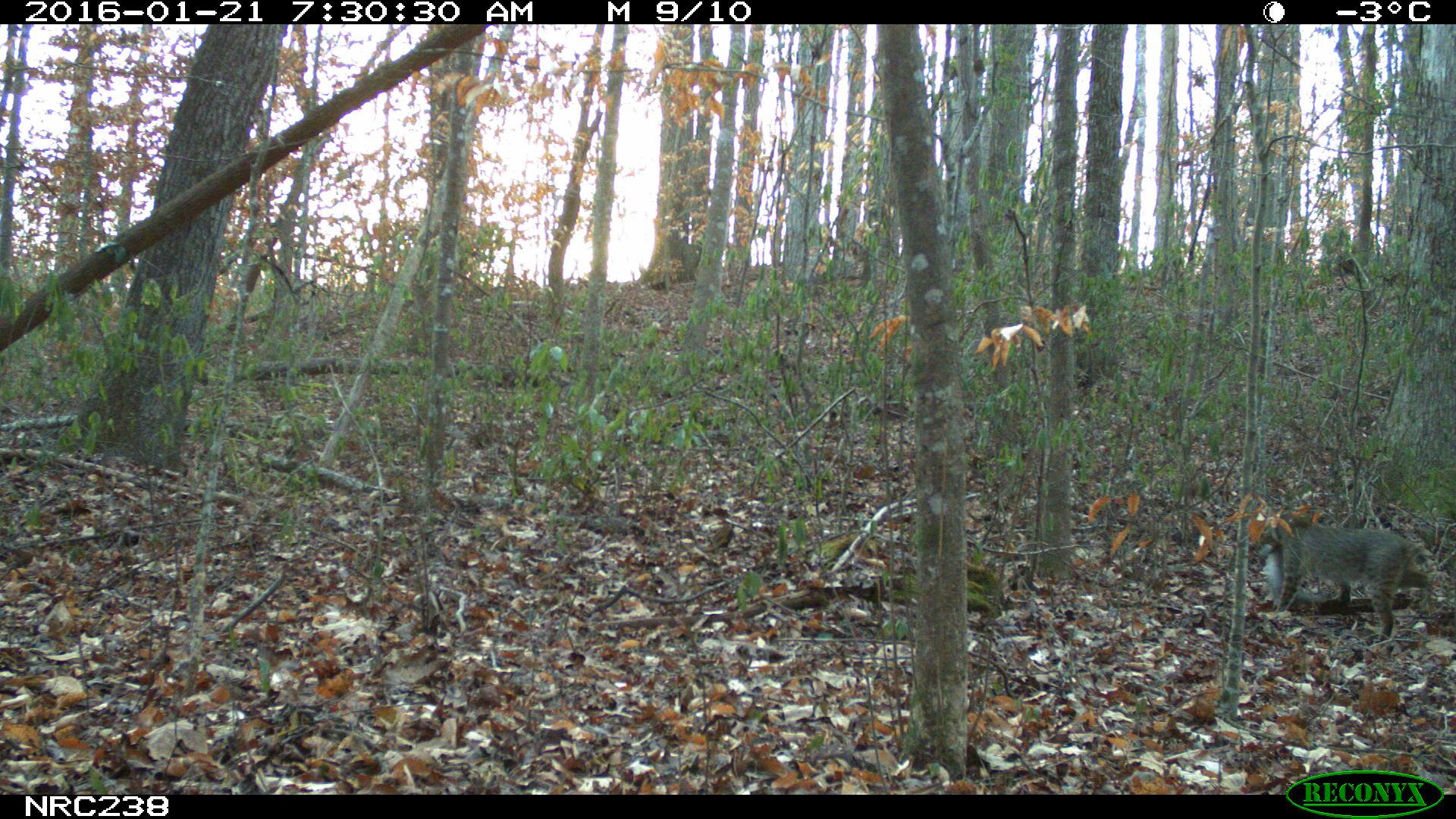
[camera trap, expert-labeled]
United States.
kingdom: Animalia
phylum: Chordata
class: Mammalia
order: Carnivora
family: Felidae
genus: Lynx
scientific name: Lynx rufus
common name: bobcat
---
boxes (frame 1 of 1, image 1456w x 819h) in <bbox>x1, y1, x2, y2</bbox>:
Bobcat: <bbox>1242, 507, 1434, 645</bbox>